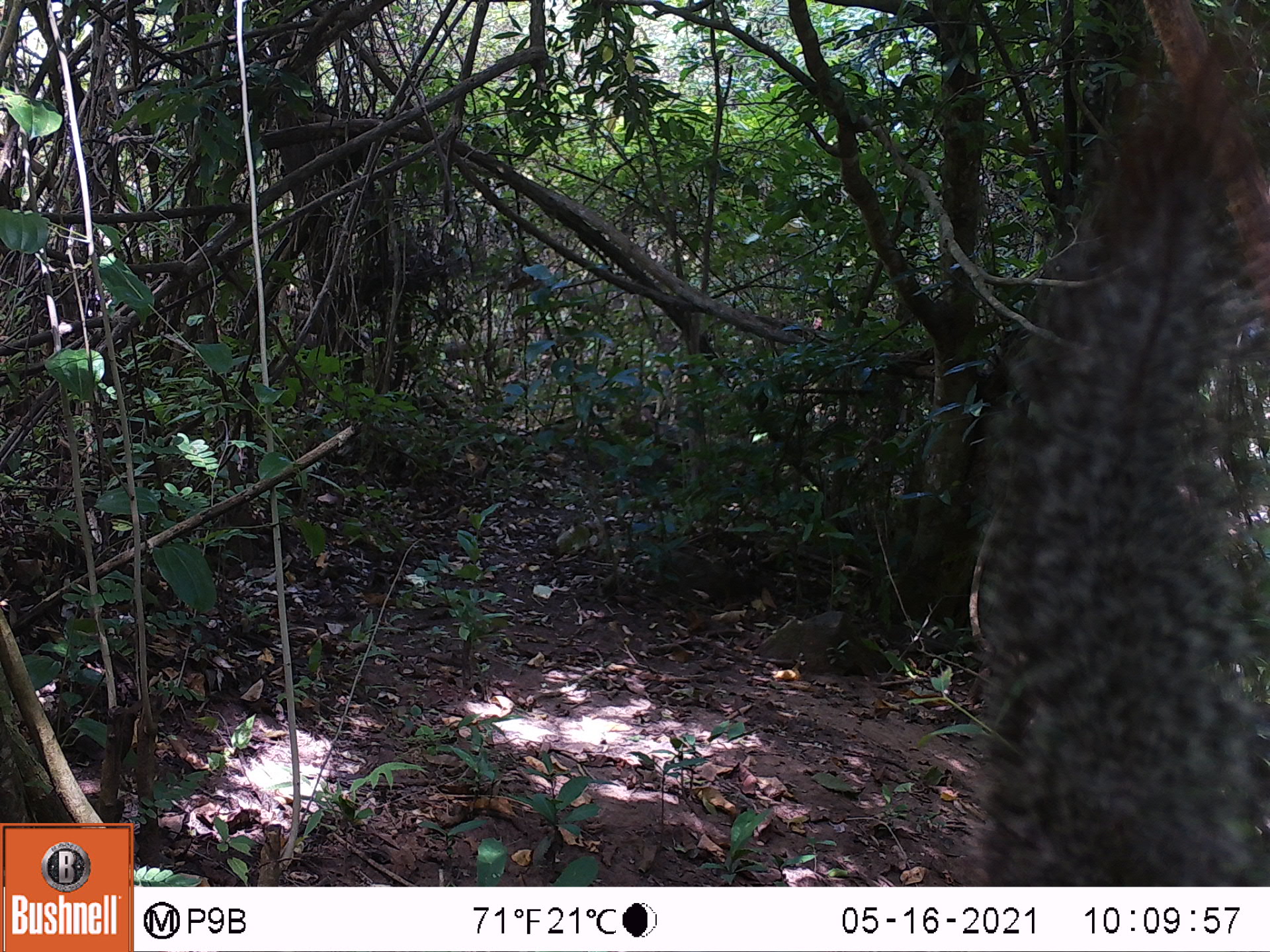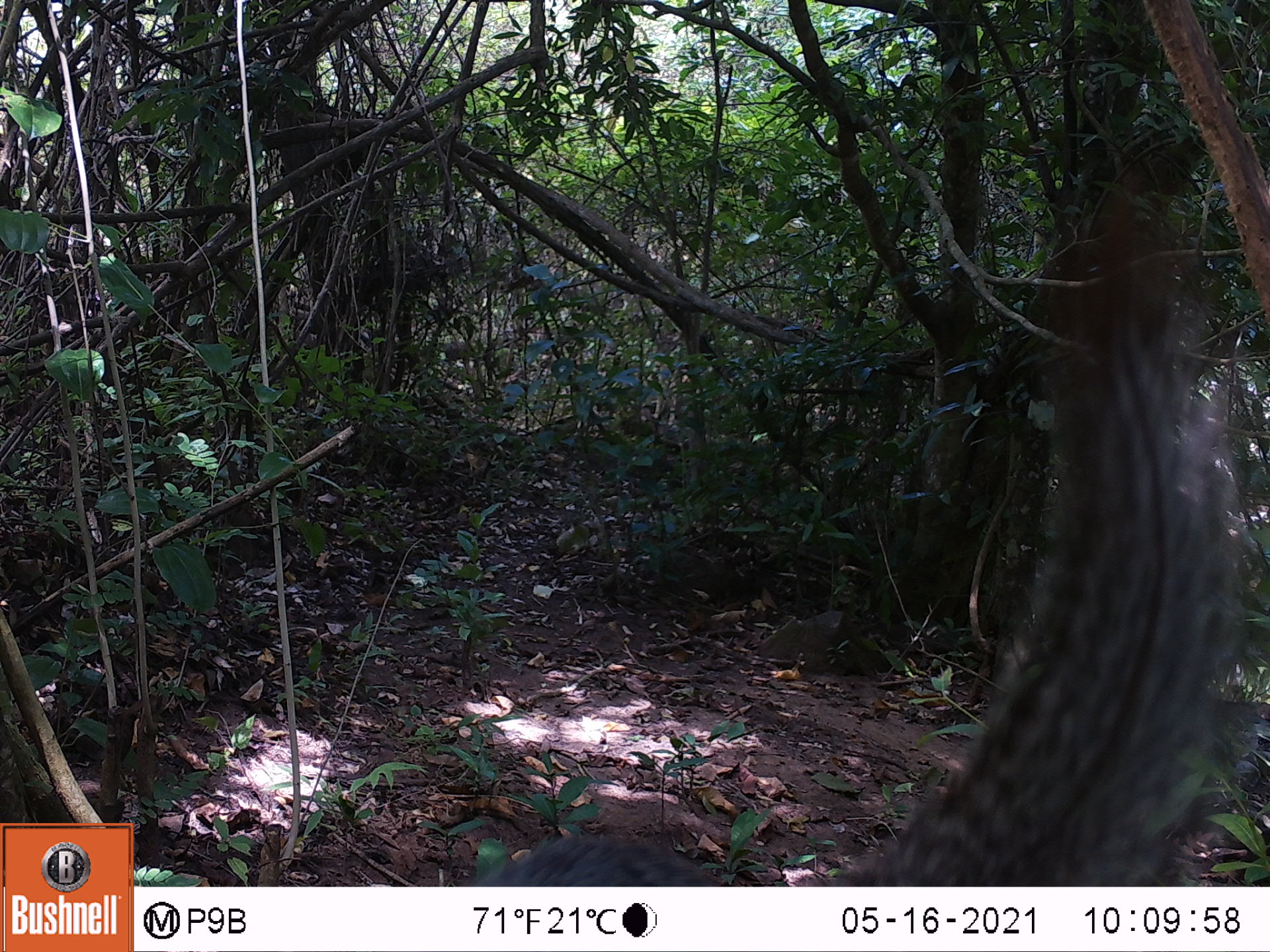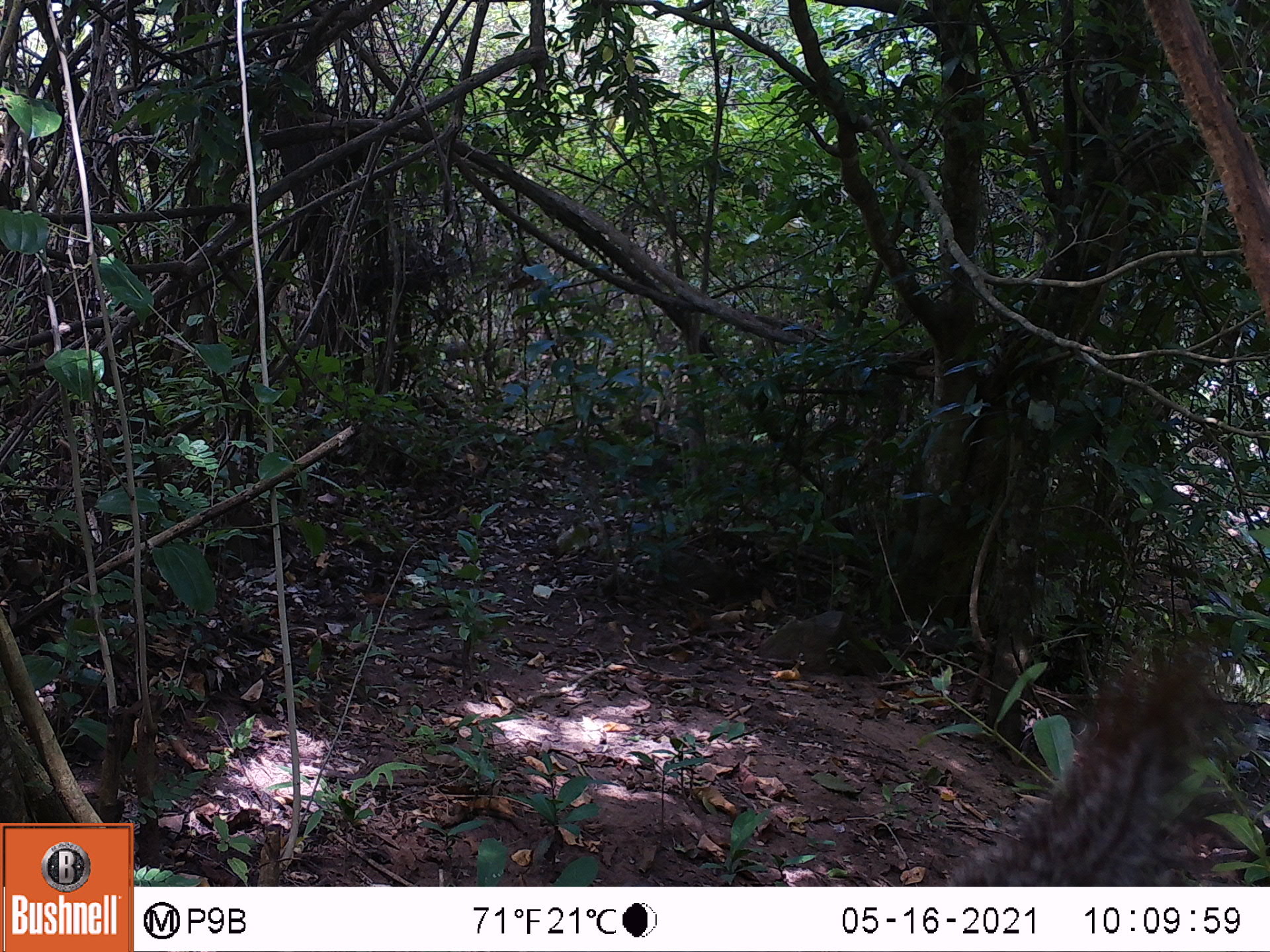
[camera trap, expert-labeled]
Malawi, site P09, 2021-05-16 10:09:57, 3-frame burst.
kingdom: Animalia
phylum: Chordata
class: Mammalia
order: Rodentia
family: Sciuridae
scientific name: Sciuridae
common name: squirrel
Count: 1.